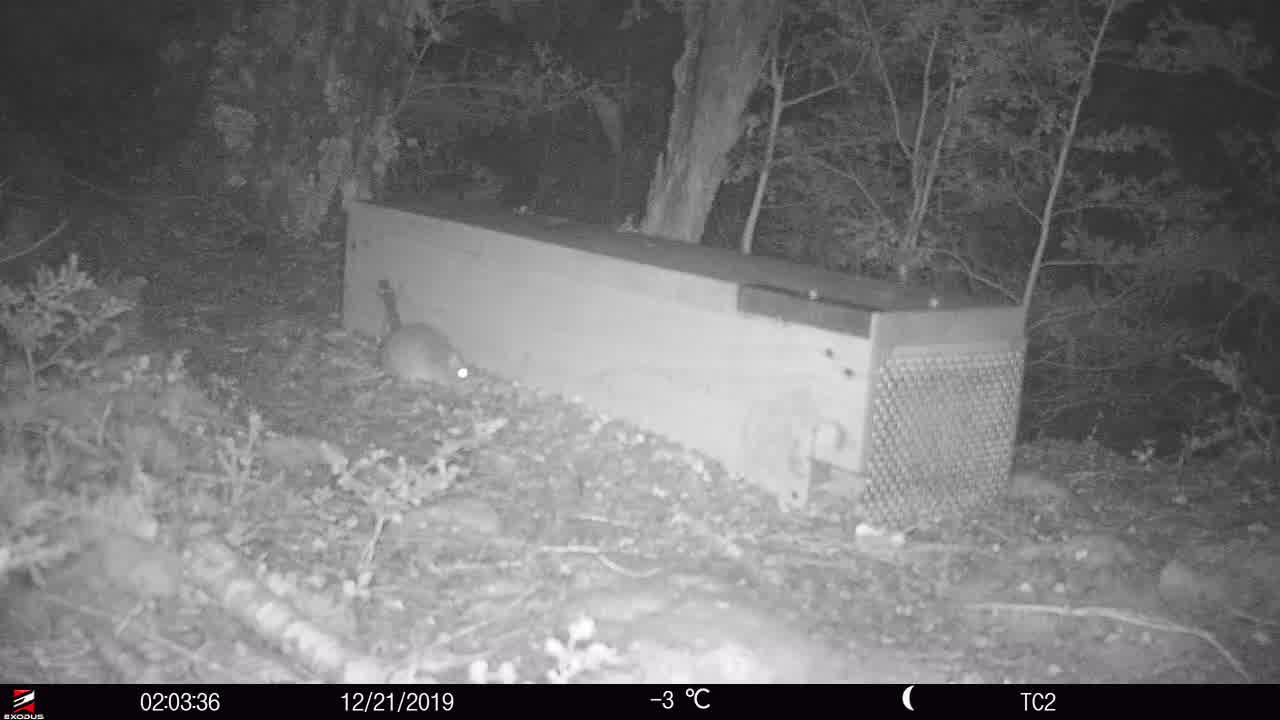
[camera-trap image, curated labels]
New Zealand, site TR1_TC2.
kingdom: Animalia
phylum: Chordata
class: Mammalia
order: Rodentia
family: Muridae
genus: Rattus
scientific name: Rattus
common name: rat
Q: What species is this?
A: Rat (Rattus).